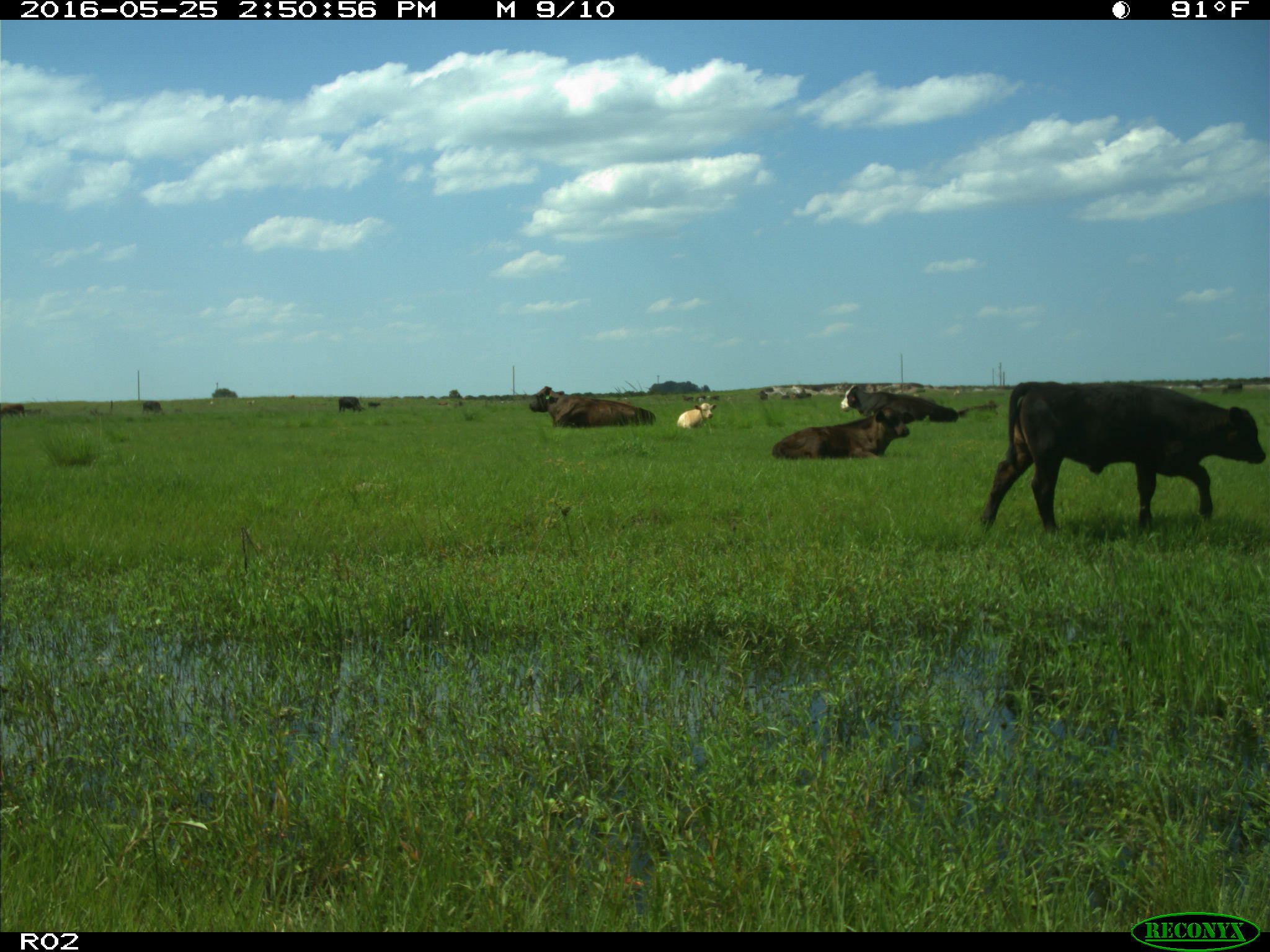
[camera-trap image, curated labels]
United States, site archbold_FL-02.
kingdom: Animalia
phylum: Chordata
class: Mammalia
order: Artiodactyla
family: Bovidae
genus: Bos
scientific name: Bos taurus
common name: domestic cow